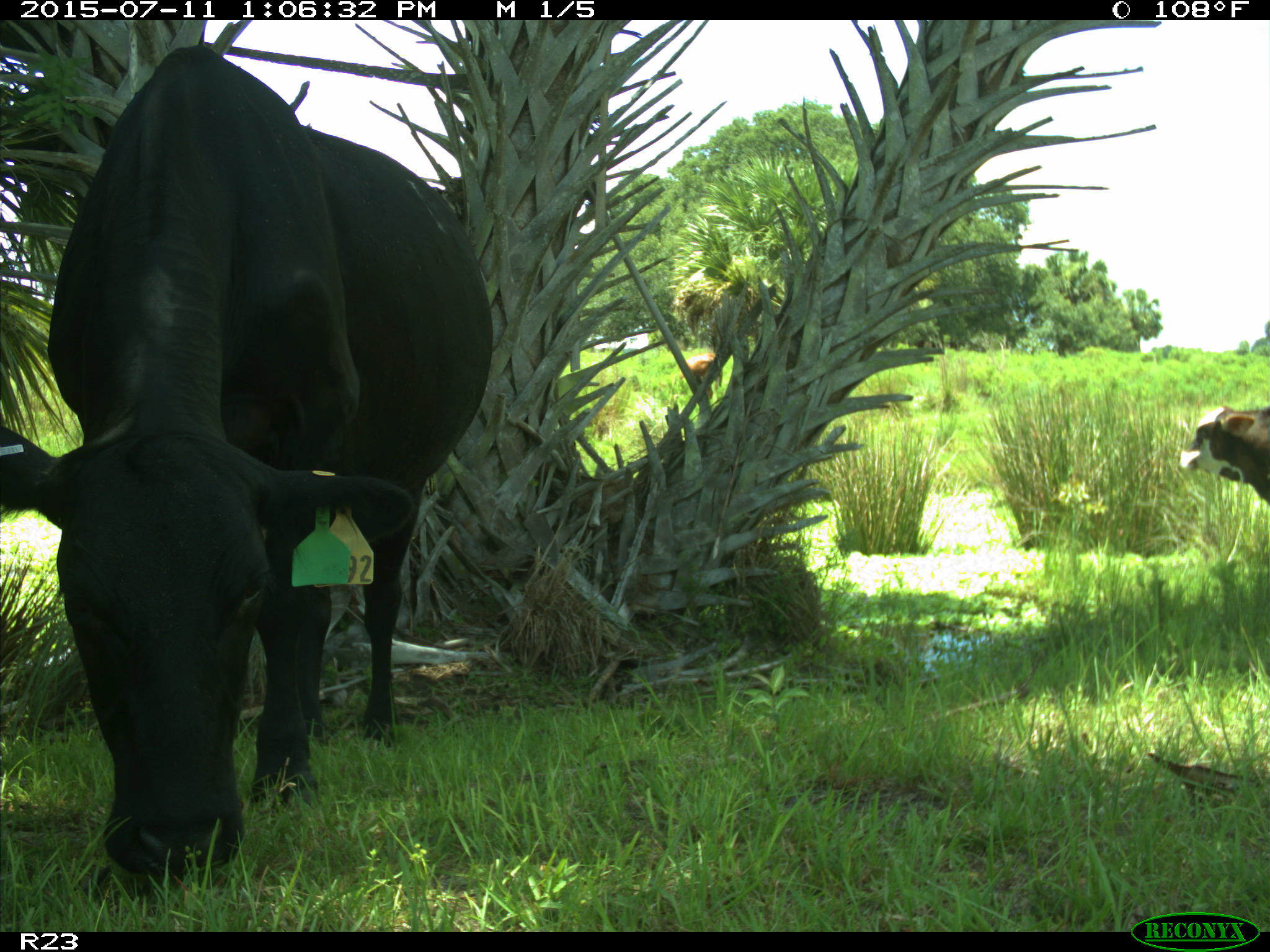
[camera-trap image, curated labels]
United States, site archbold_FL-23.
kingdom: Animalia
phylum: Chordata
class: Mammalia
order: Artiodactyla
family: Bovidae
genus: Bos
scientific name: Bos taurus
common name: domestic cow